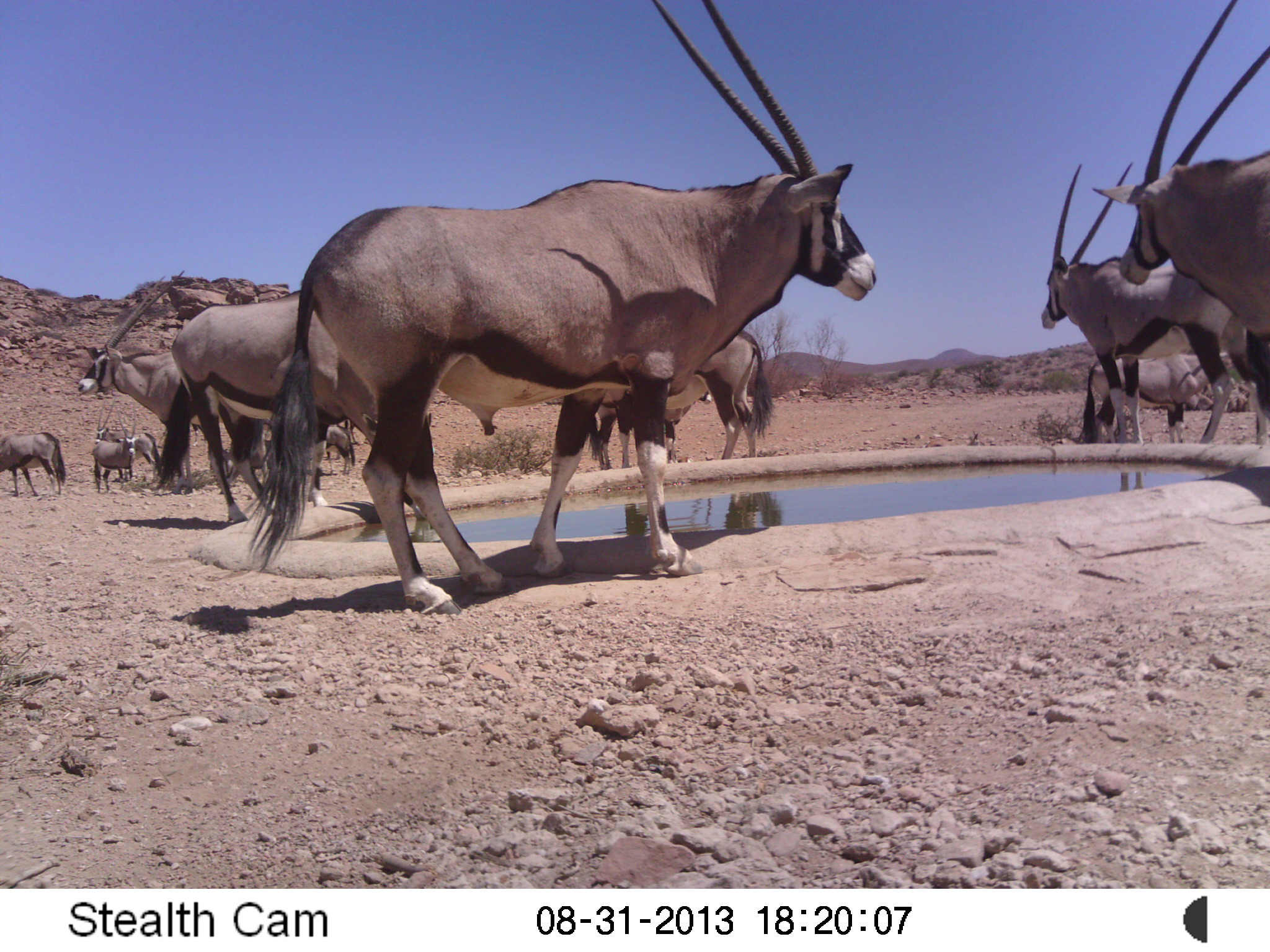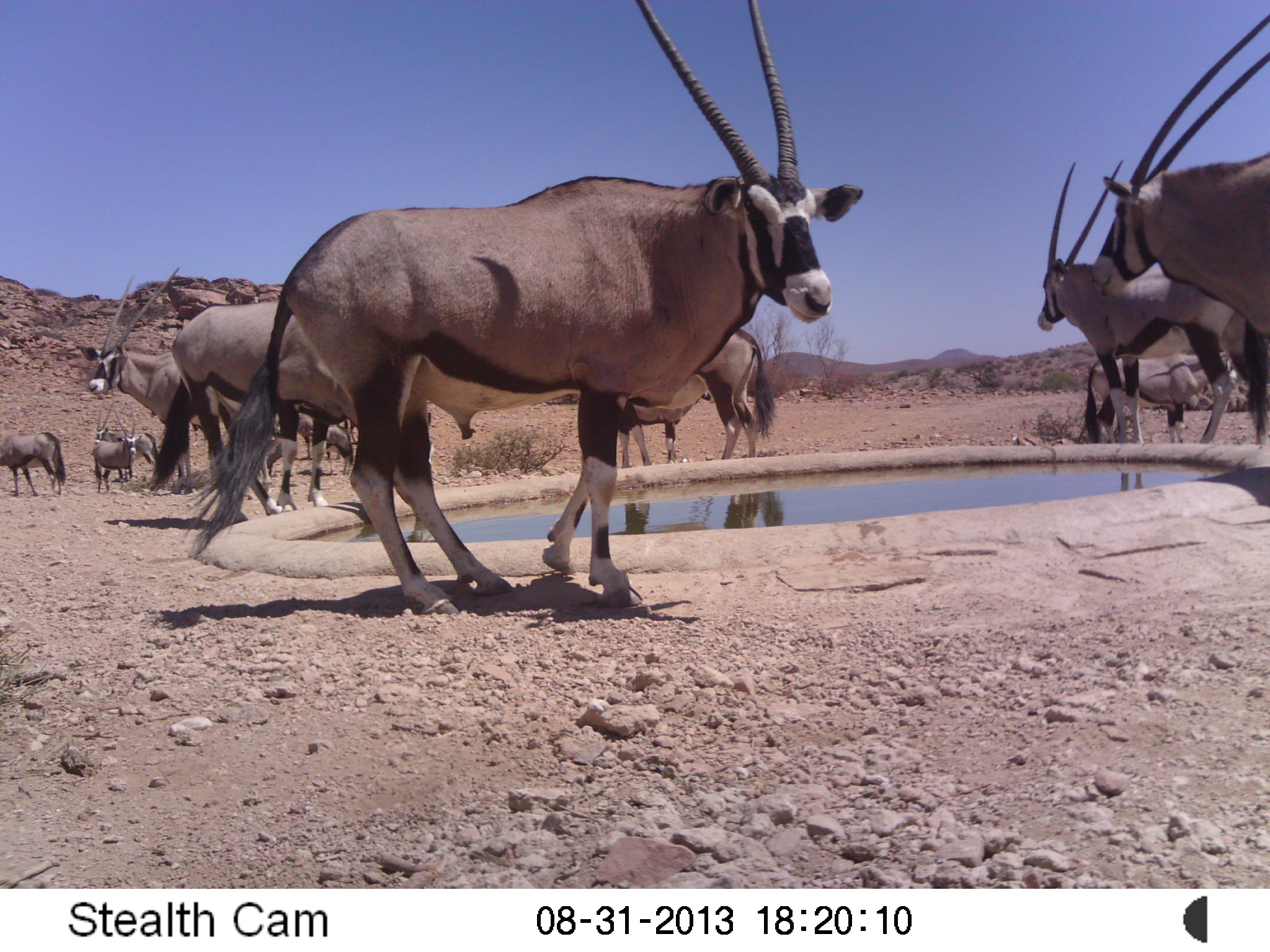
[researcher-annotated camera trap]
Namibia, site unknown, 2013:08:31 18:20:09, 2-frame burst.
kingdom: Animalia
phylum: Chordata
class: Mammalia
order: Artiodactyla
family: Bovidae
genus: Oryx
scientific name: Oryx gazella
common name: gemsbok